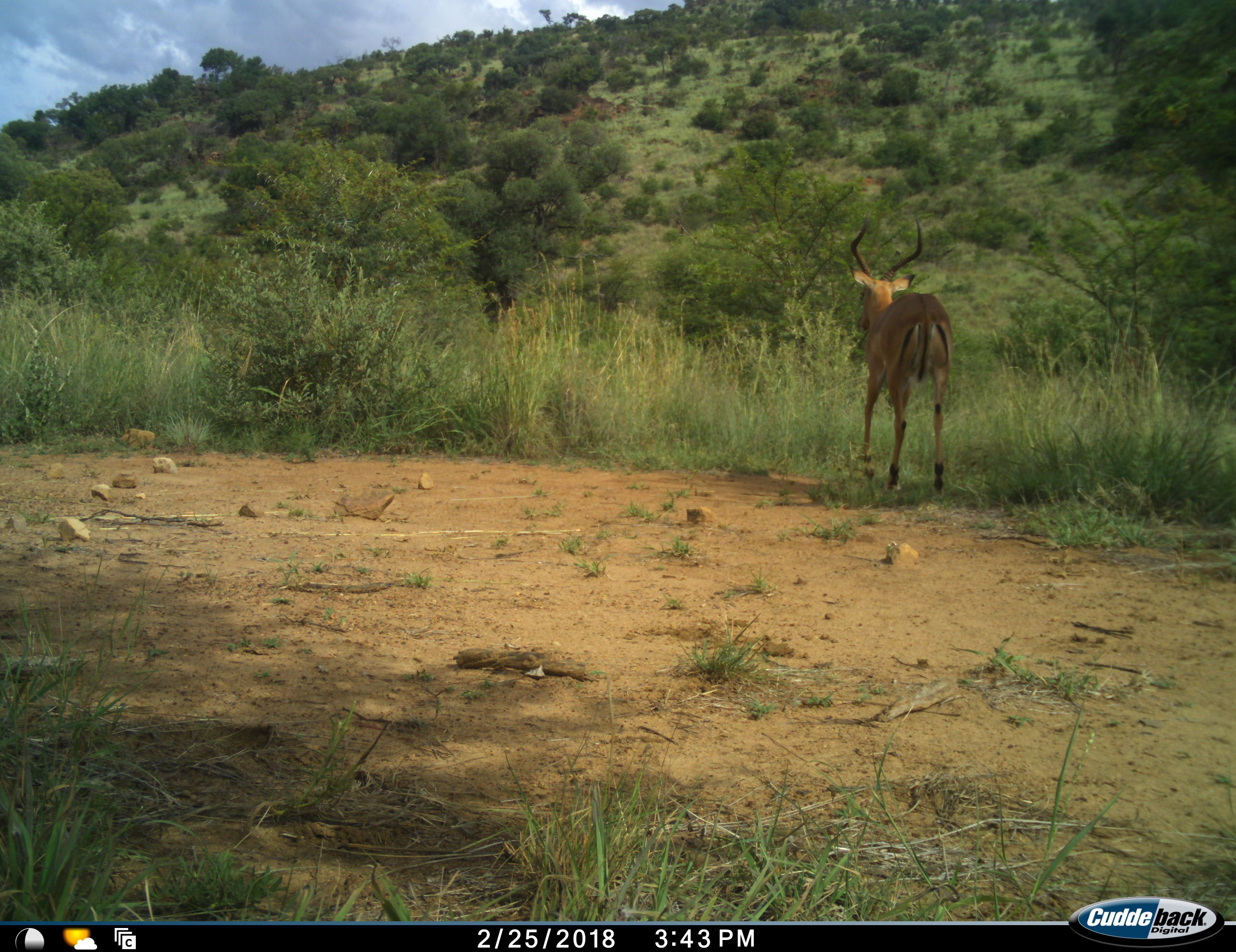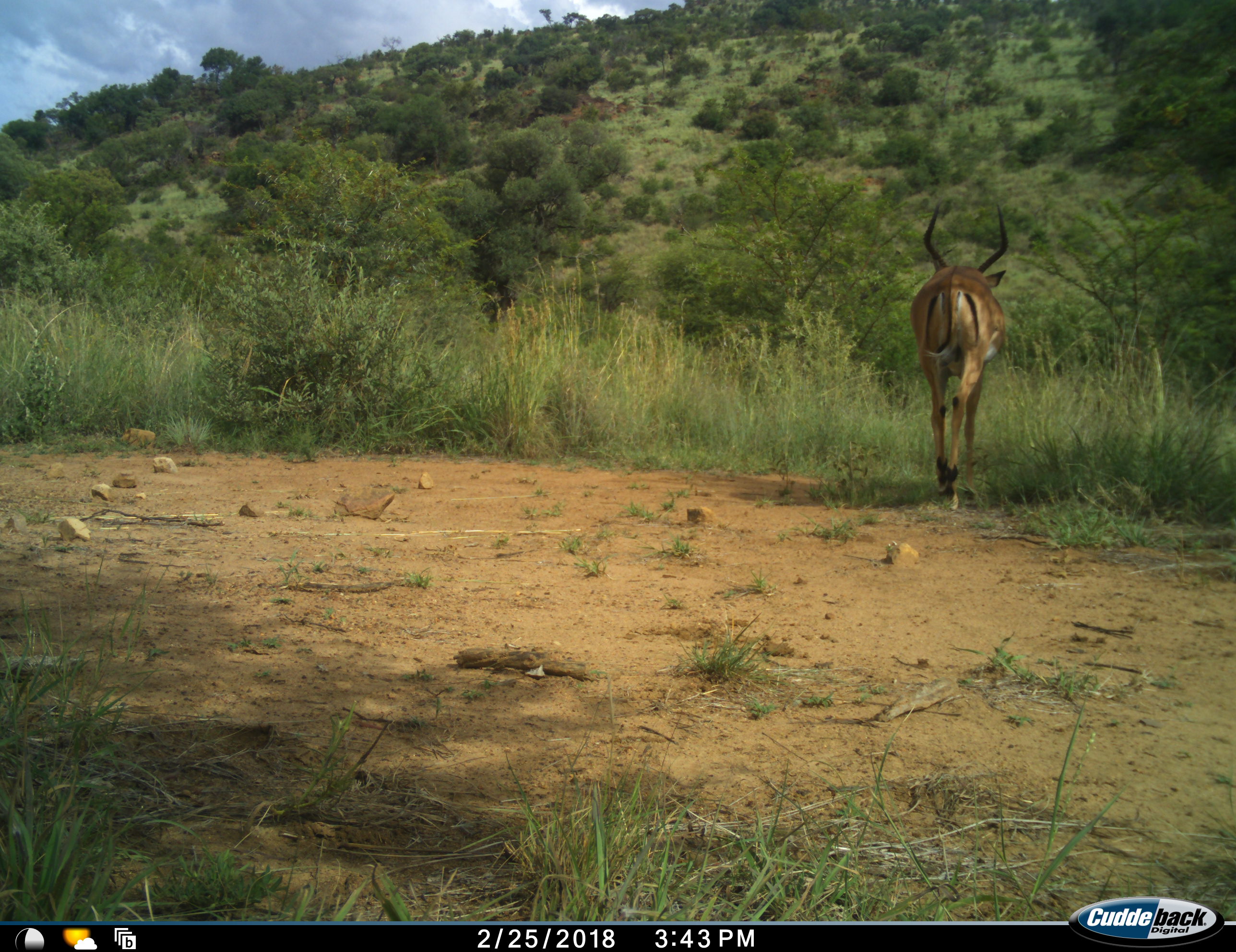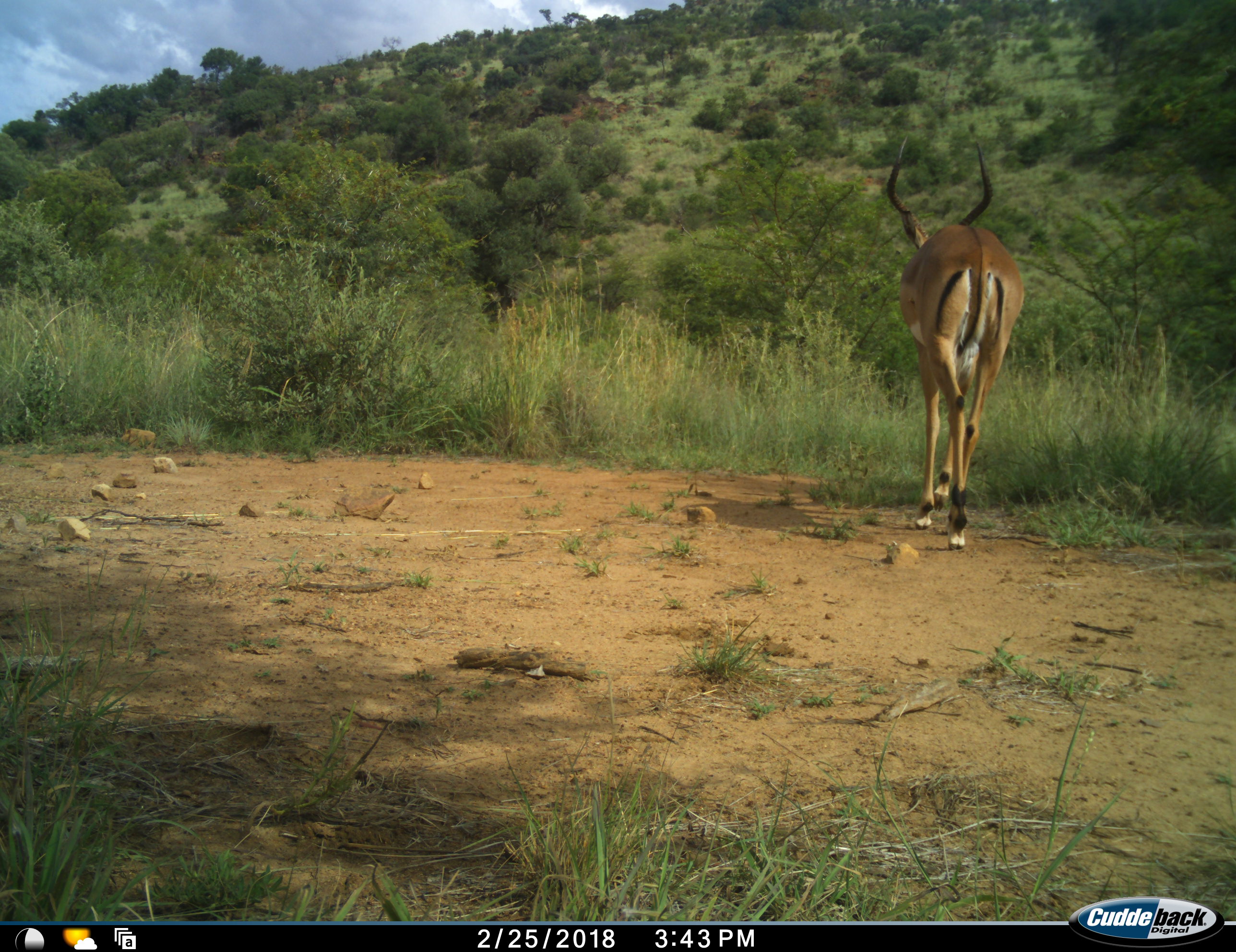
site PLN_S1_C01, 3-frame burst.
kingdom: Animalia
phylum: Chordata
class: Mammalia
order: Artiodactyla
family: Bovidae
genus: Aepyceros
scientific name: Aepyceros melampus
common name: impala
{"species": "impala (Aepyceros melampus)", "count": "1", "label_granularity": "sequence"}